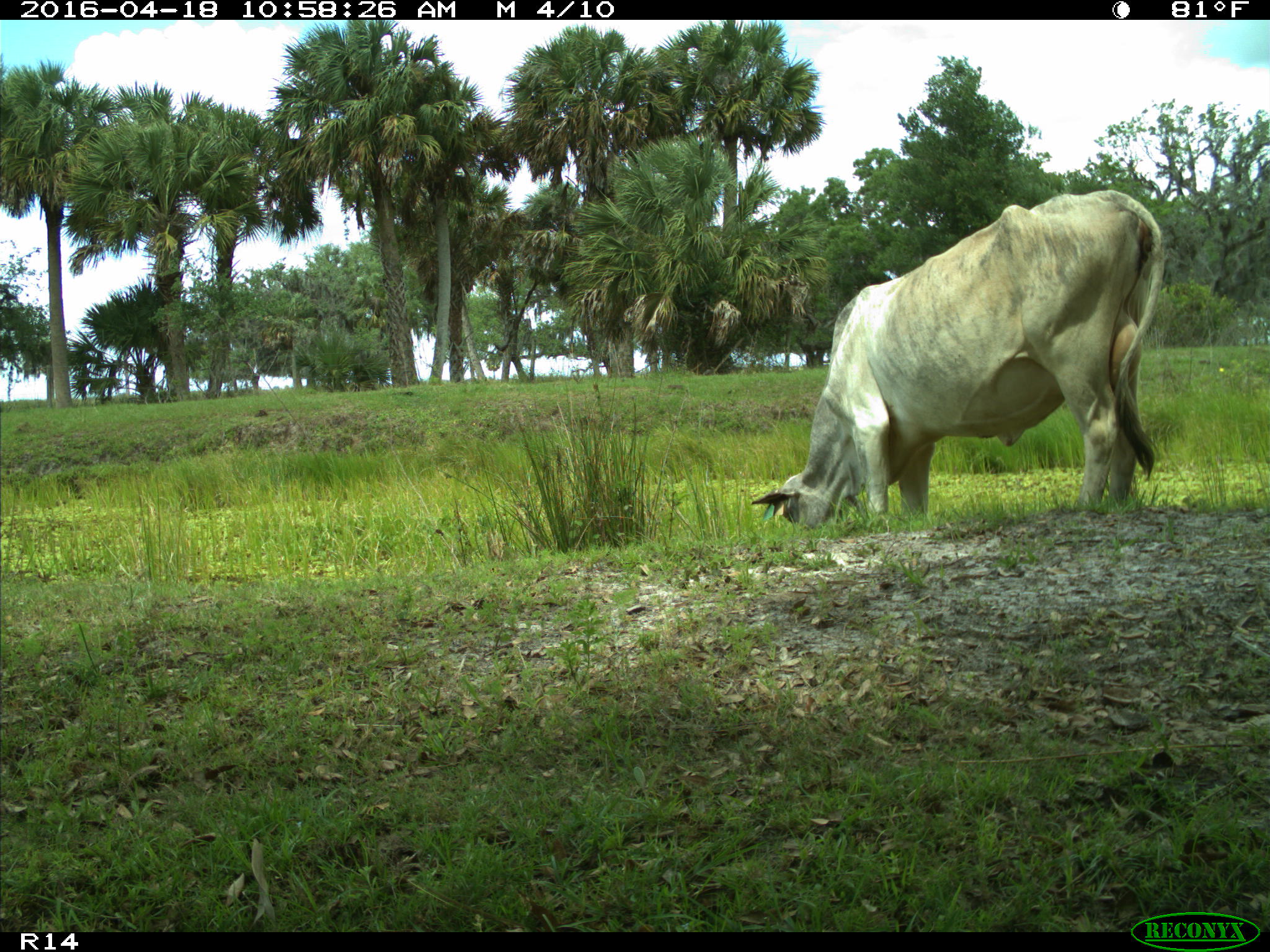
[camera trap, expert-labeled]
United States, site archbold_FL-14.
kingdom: Animalia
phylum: Chordata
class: Mammalia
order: Artiodactyla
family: Bovidae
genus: Bos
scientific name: Bos taurus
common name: domestic cow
Bos taurus (domestic cow).